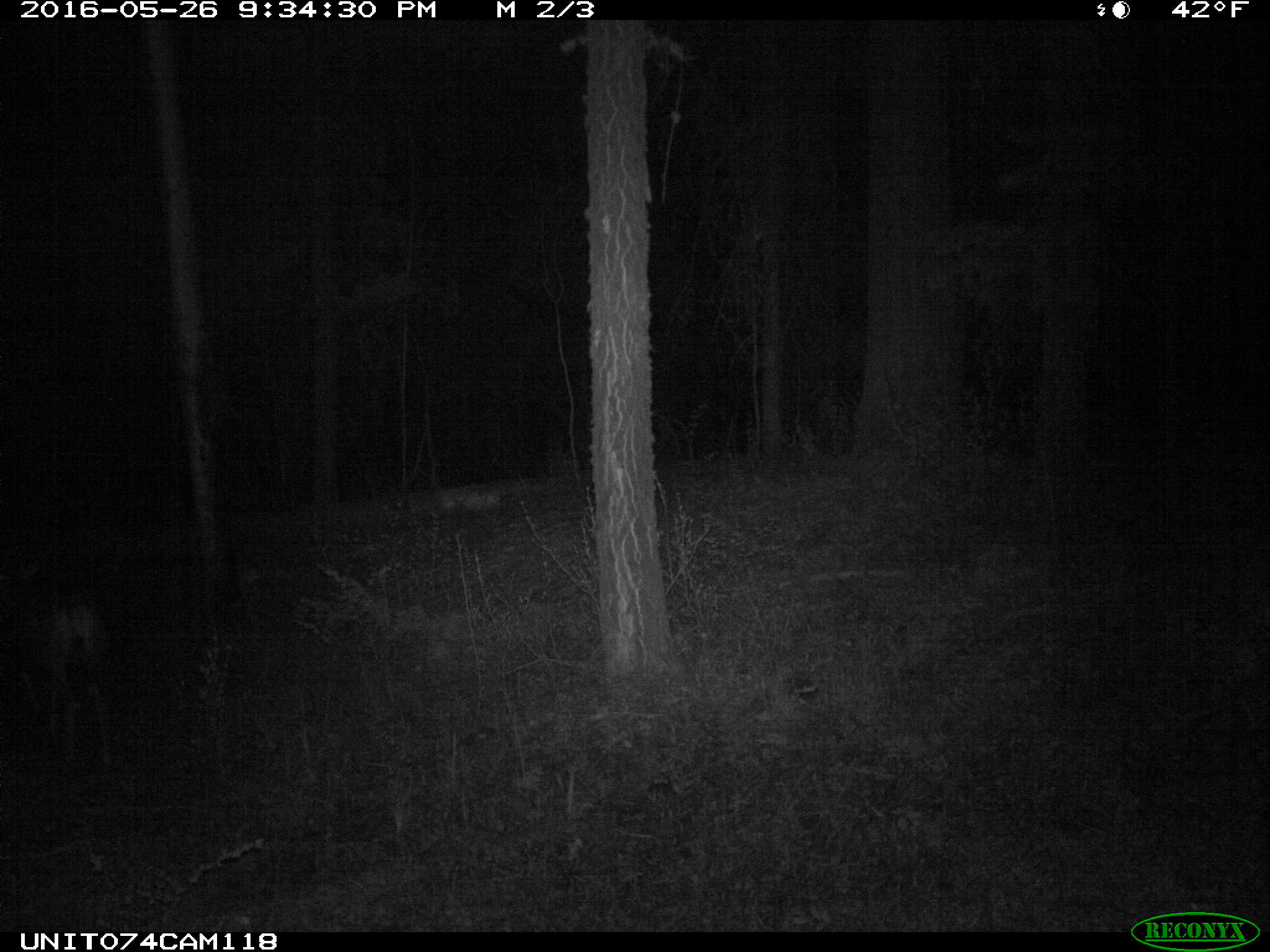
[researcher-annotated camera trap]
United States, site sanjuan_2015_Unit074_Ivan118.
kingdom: Animalia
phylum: Chordata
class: Mammalia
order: Artiodactyla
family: Cervidae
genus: Odocoileus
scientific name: Odocoileus hemionus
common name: mule deer